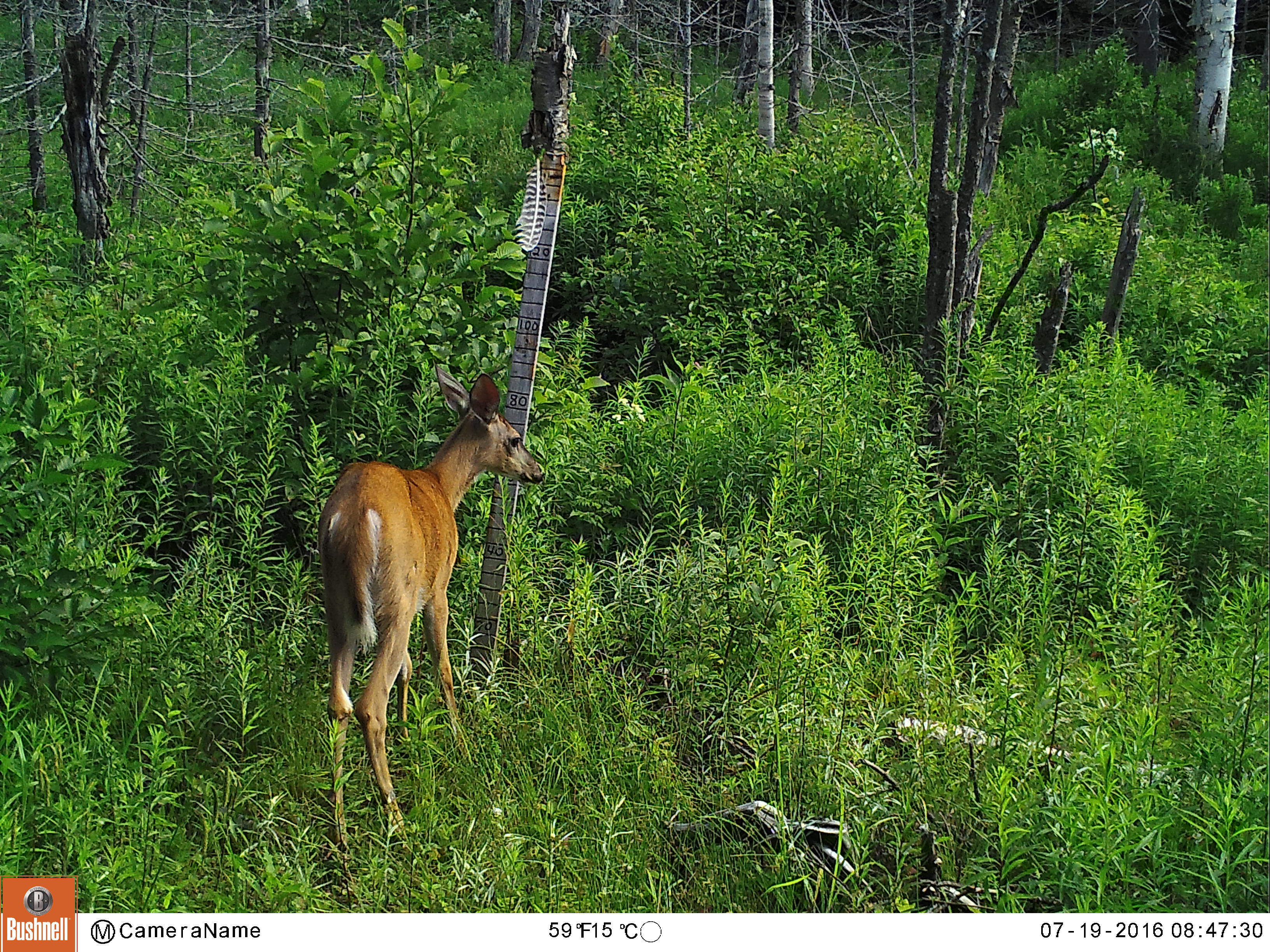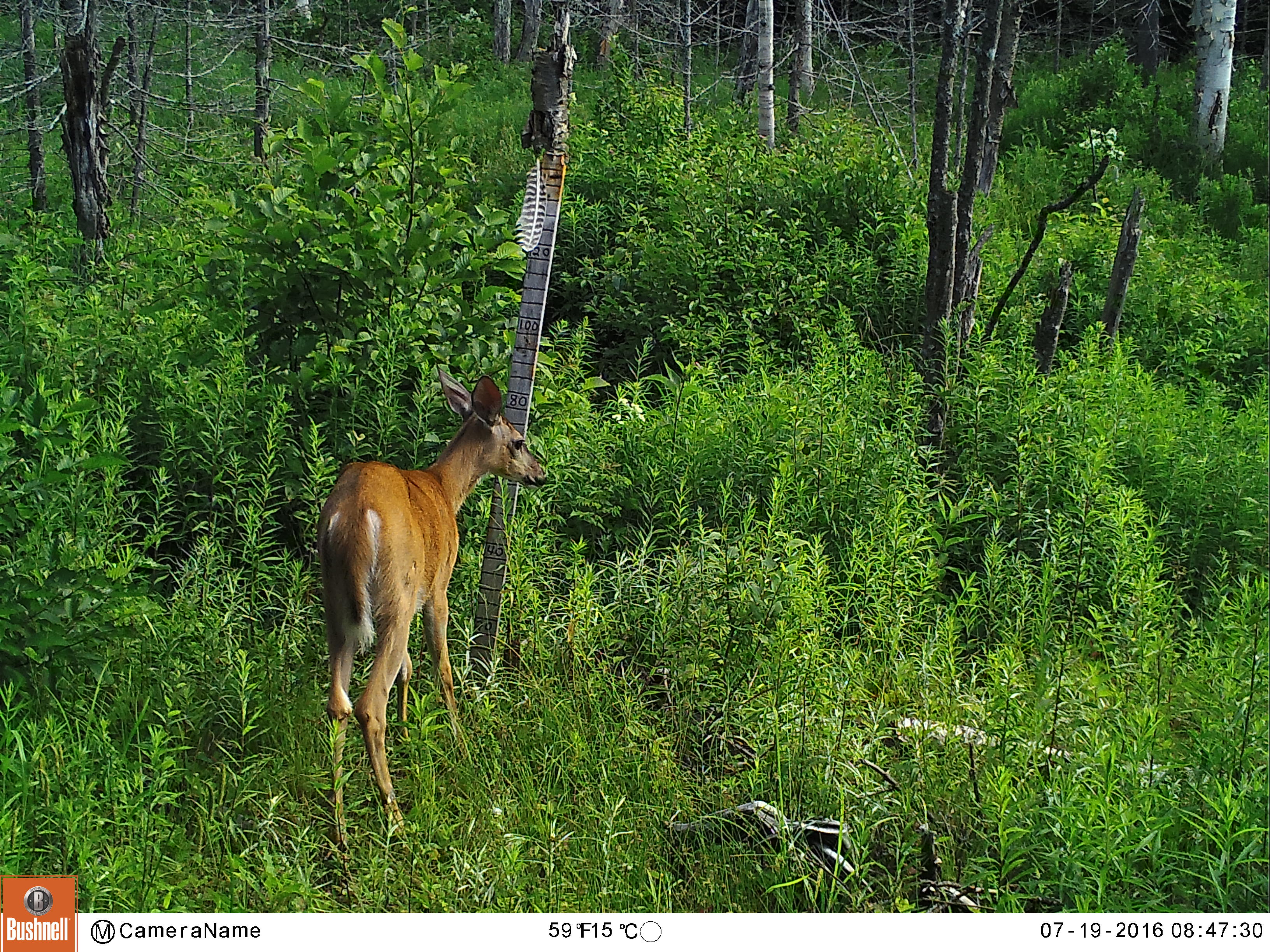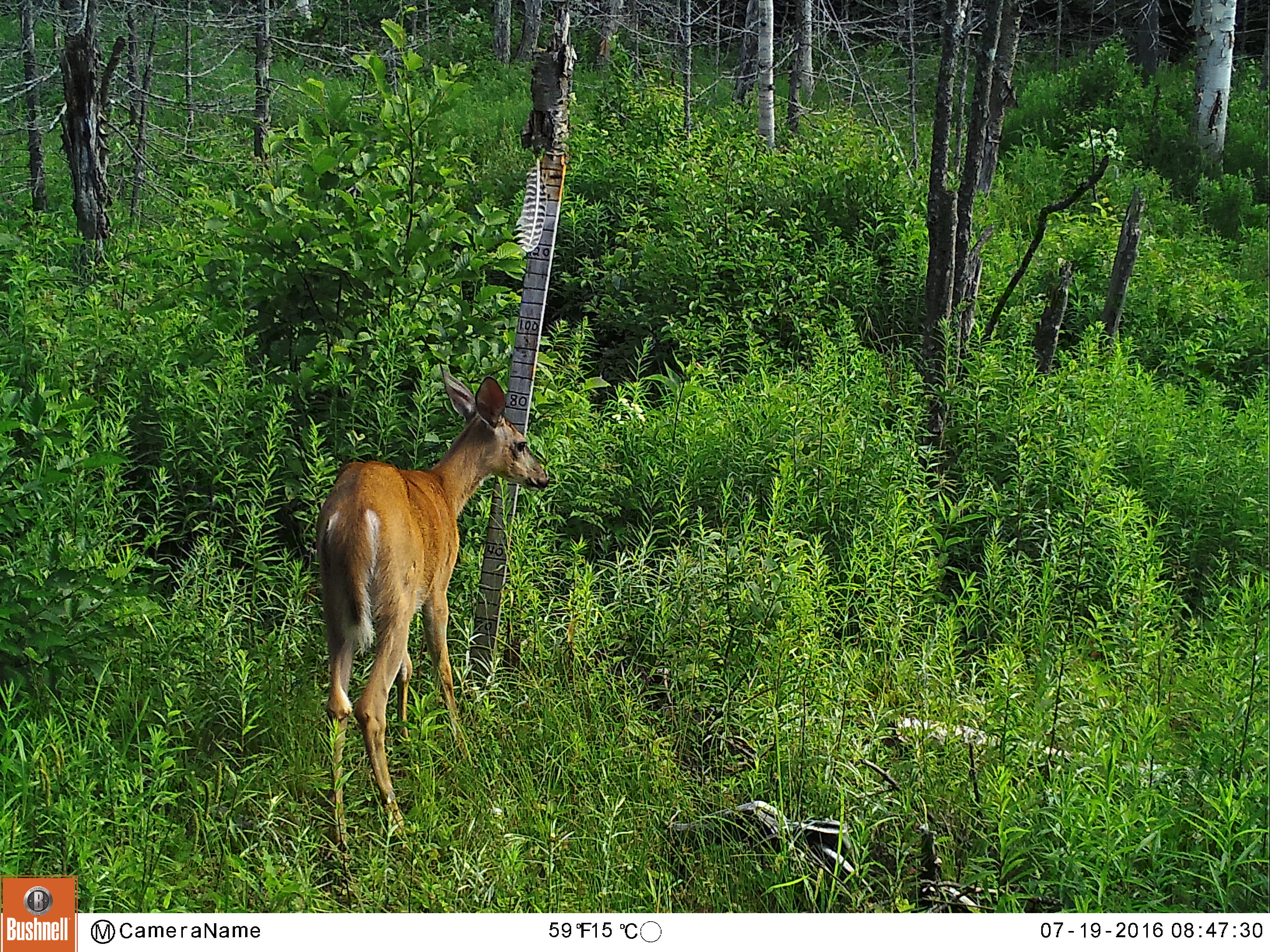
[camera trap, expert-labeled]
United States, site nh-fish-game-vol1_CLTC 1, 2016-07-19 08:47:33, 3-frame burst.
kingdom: Animalia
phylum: Chordata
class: Mammalia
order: Artiodactyla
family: Cervidae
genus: Odocoileus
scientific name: Odocoileus virginianus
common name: white-tailed deer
White-tailed deer (Odocoileus virginianus).